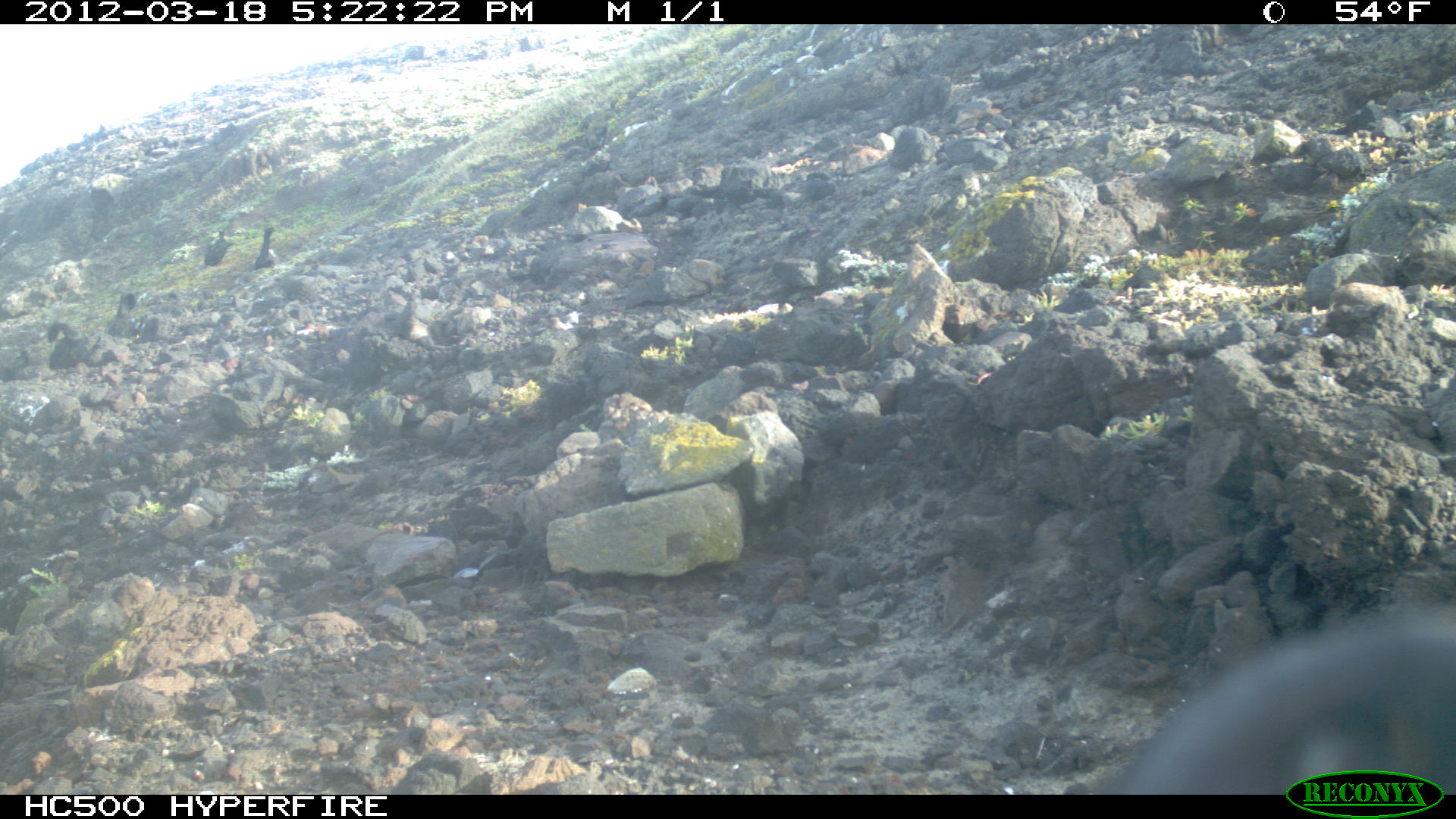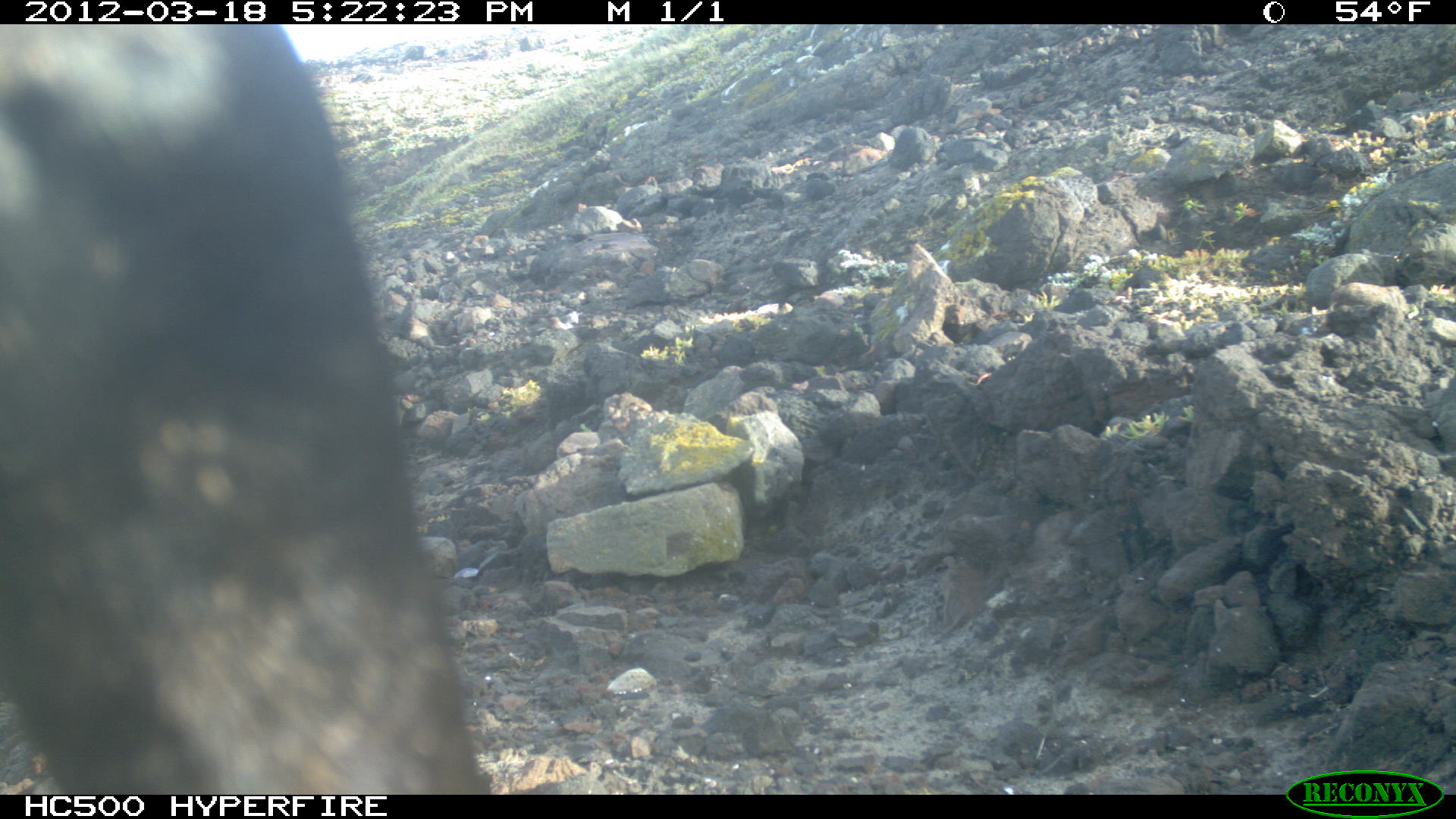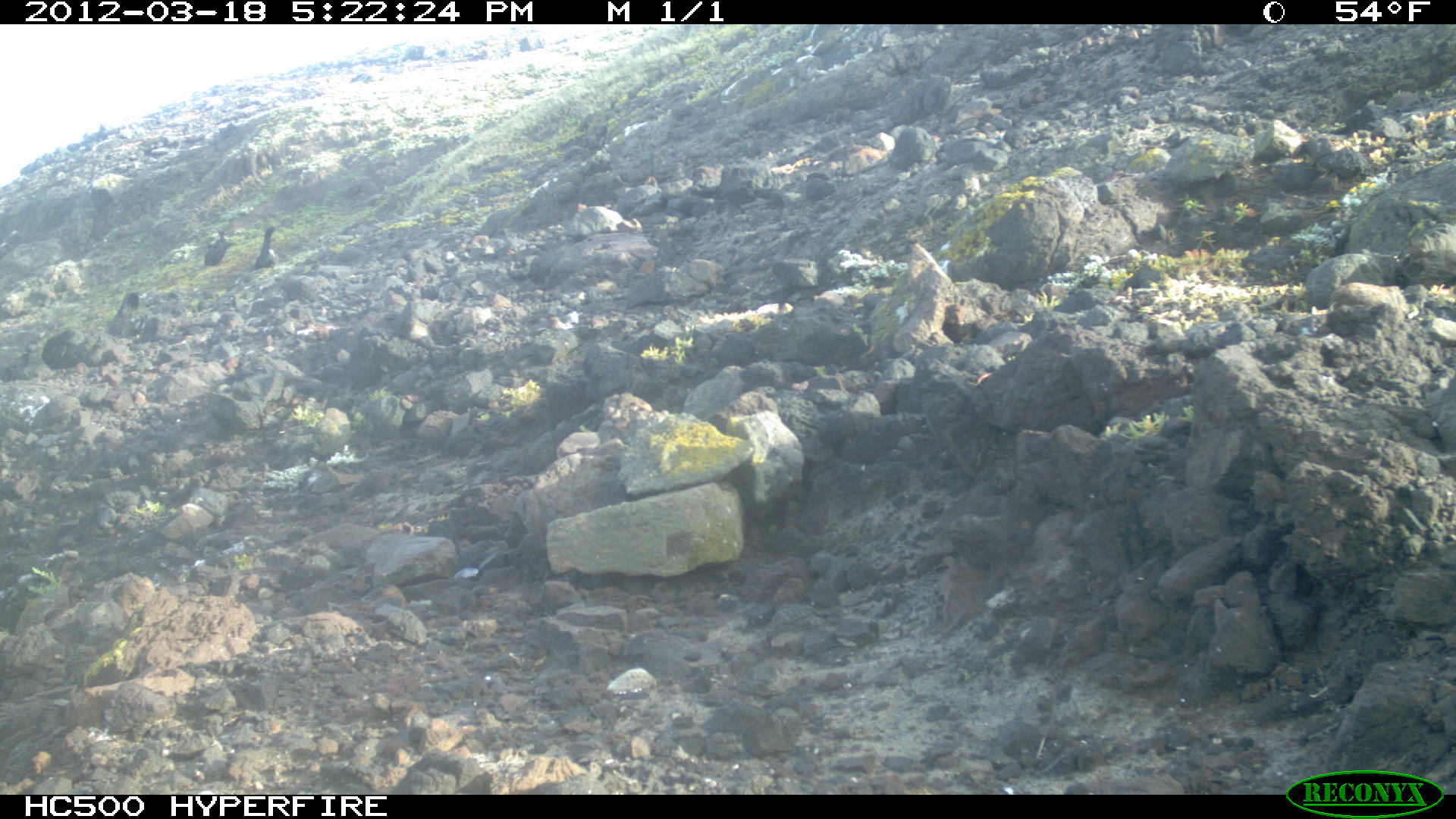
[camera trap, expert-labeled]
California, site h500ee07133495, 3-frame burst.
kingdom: Animalia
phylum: Chordata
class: Aves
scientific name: Aves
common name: bird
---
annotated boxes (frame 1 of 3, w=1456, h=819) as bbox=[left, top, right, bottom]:
bird: bbox=[1093, 602, 1455, 795]; bbox=[204, 230, 230, 265]; bbox=[254, 227, 275, 270]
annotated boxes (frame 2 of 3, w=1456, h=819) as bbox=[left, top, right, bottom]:
bird: bbox=[0, 24, 488, 793]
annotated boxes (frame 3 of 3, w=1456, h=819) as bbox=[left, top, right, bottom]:
bird: bbox=[251, 226, 277, 268]; bbox=[203, 224, 229, 265]